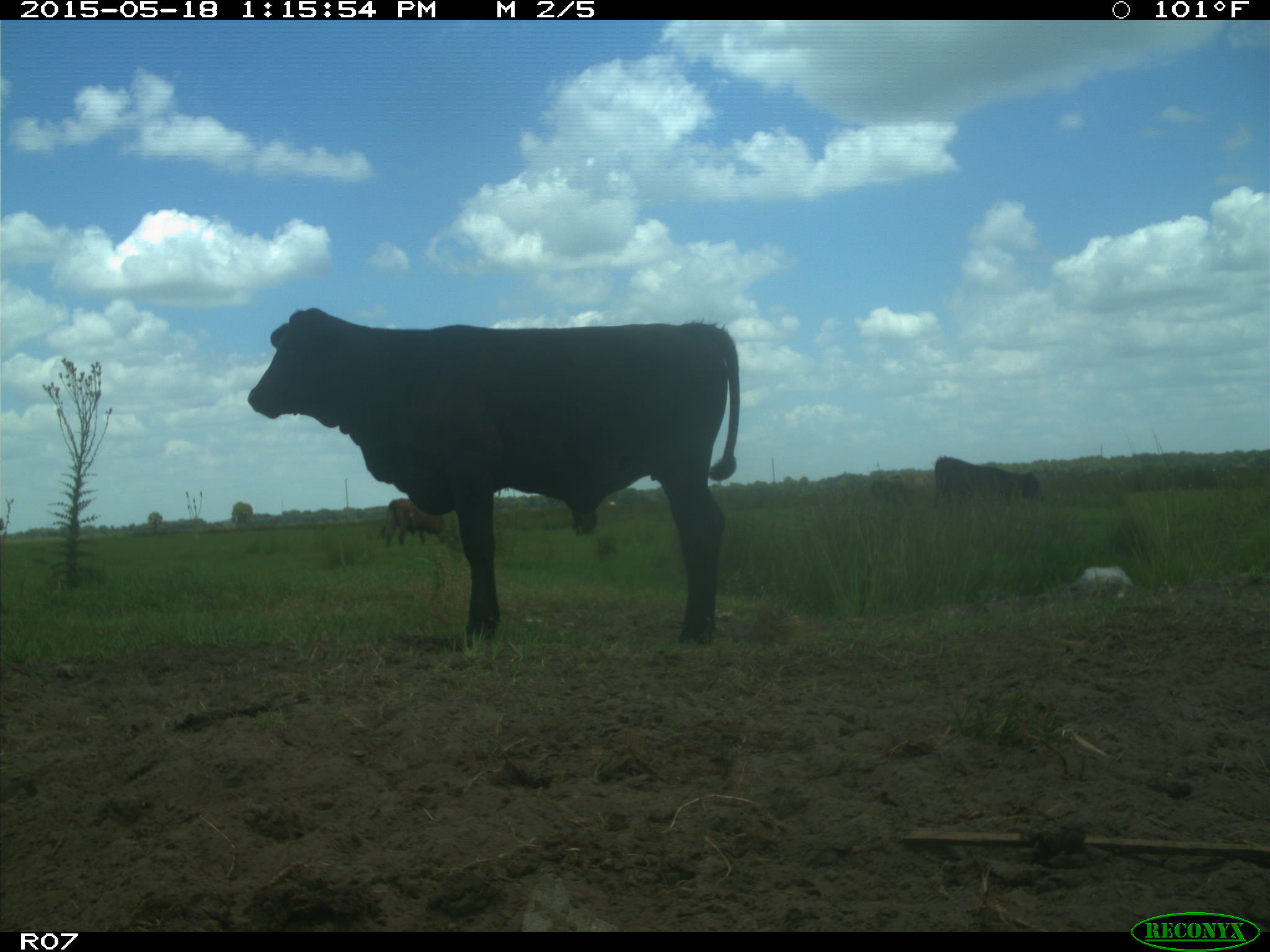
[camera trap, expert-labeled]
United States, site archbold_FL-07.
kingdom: Animalia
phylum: Chordata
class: Mammalia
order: Artiodactyla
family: Bovidae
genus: Bos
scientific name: Bos taurus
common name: domestic cow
Bos taurus (domestic cow).